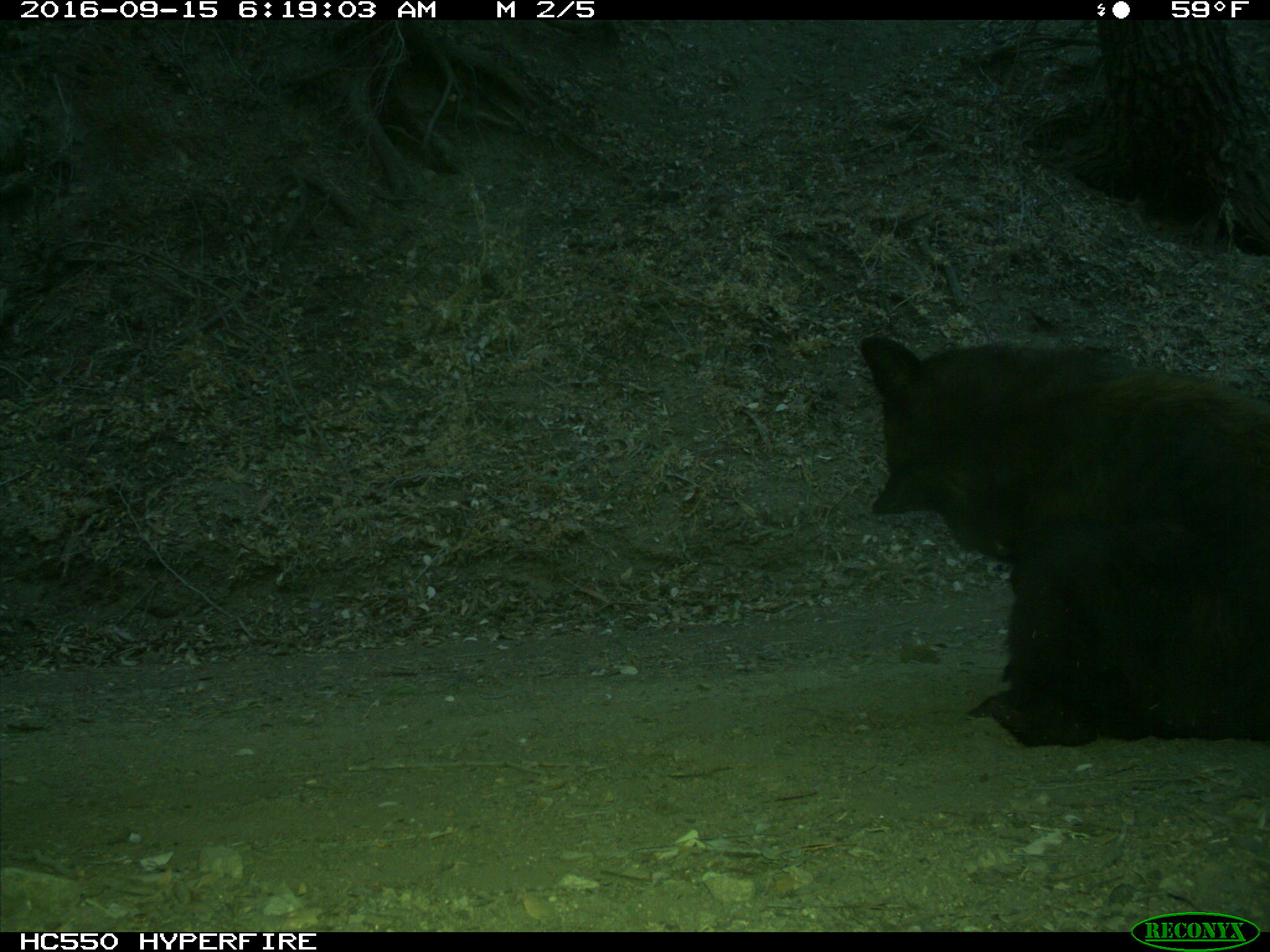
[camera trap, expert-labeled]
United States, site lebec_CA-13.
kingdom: Animalia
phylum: Chordata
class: Mammalia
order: Carnivora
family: Ursidae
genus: Ursus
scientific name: Ursus americanus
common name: american black bear